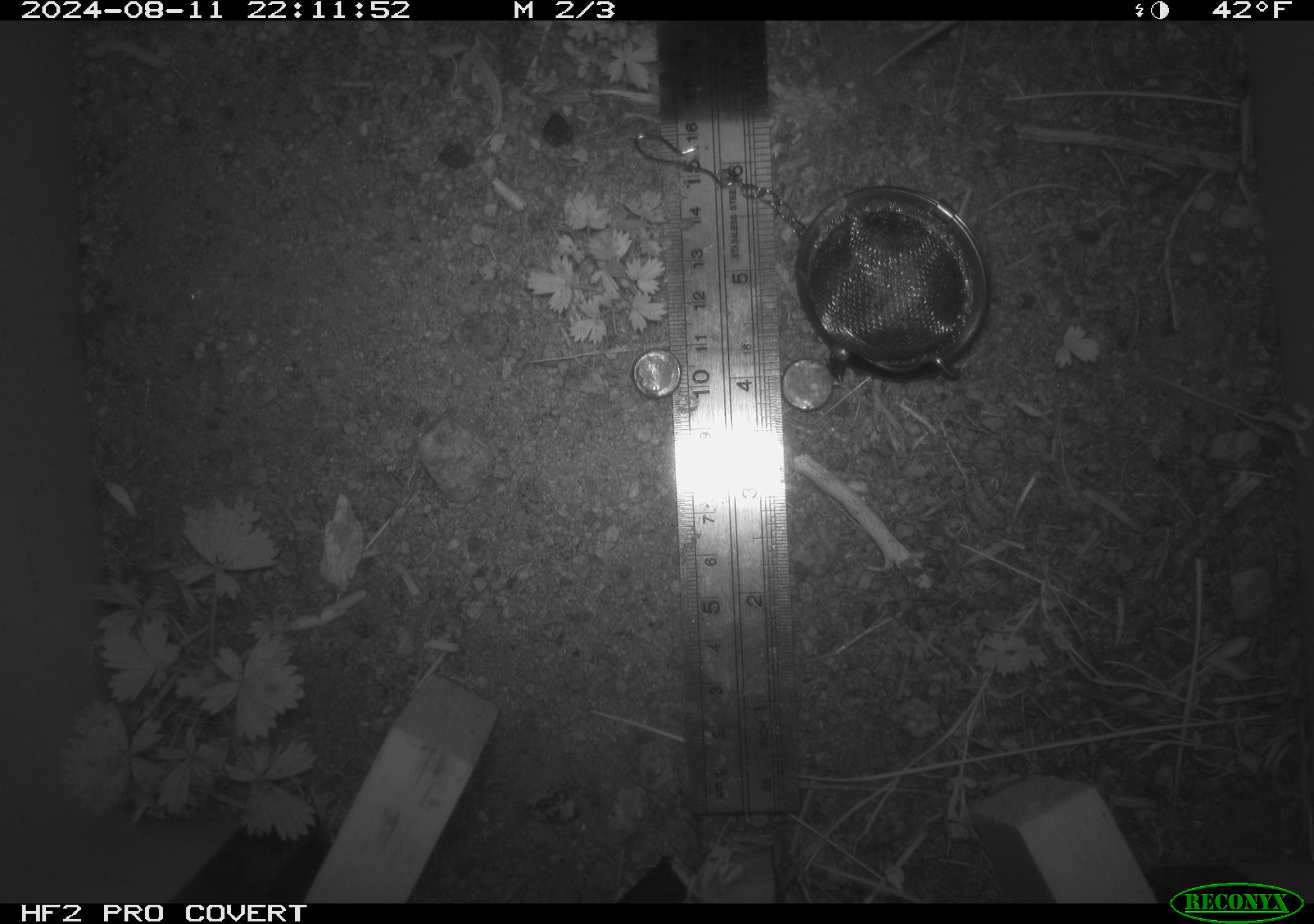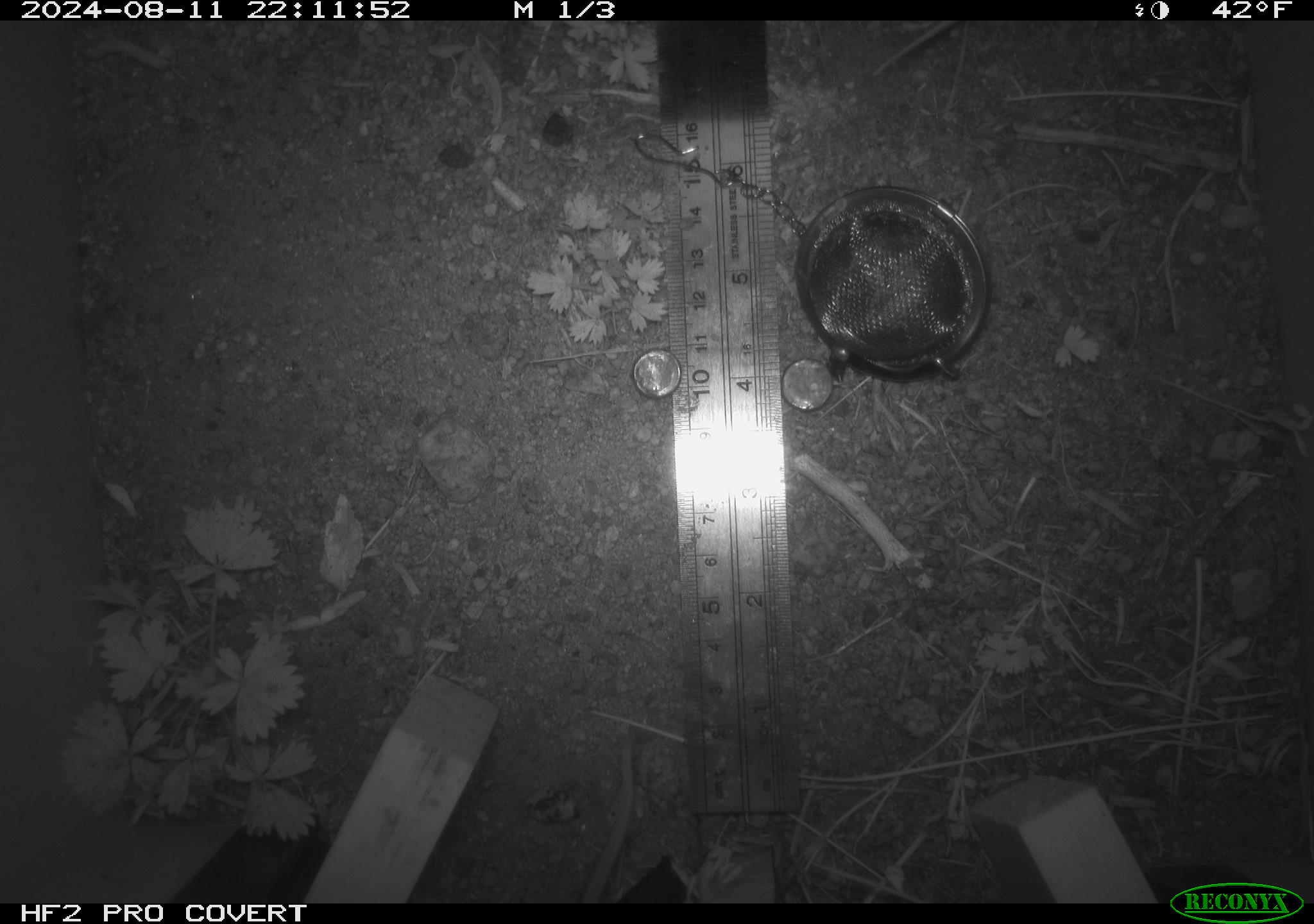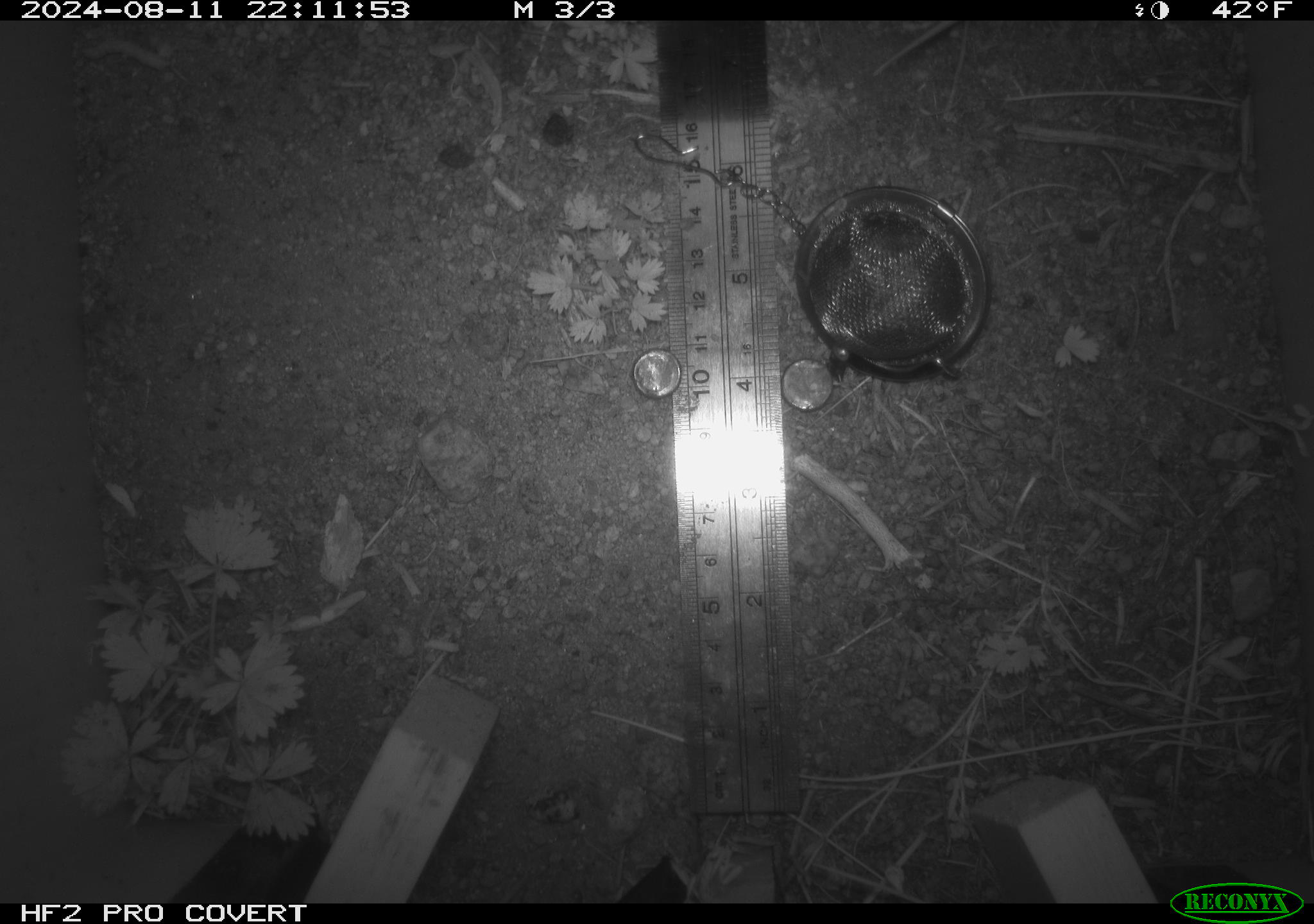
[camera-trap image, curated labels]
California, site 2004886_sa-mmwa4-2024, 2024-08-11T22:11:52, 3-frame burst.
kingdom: Animalia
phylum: Chordata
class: Mammalia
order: Rodentia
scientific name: Rodentia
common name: mouse species